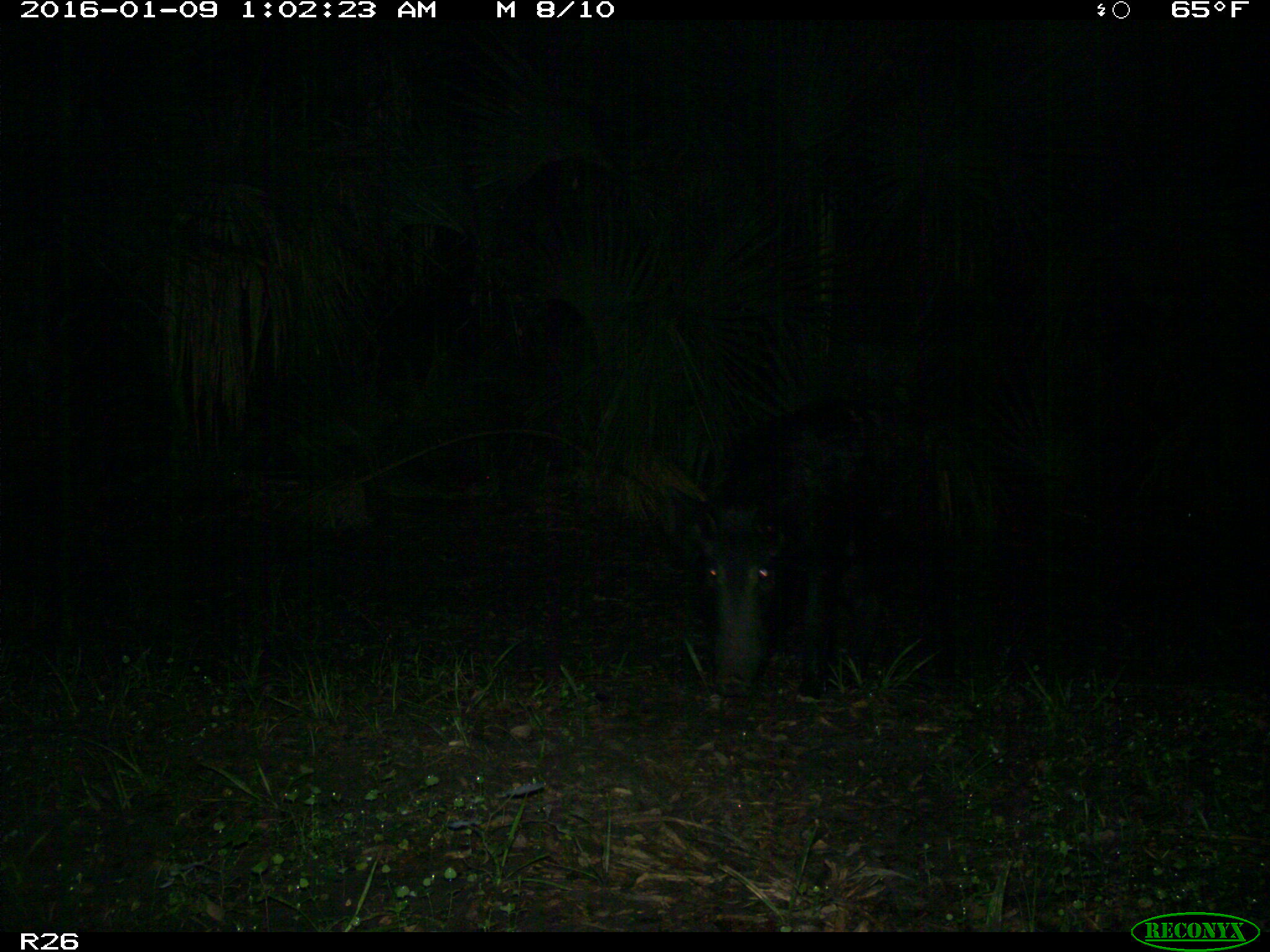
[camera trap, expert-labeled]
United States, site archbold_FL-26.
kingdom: Animalia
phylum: Chordata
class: Mammalia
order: Artiodactyla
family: Suidae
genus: Sus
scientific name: Sus scrofa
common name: wild boar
Sus scrofa (wild boar).